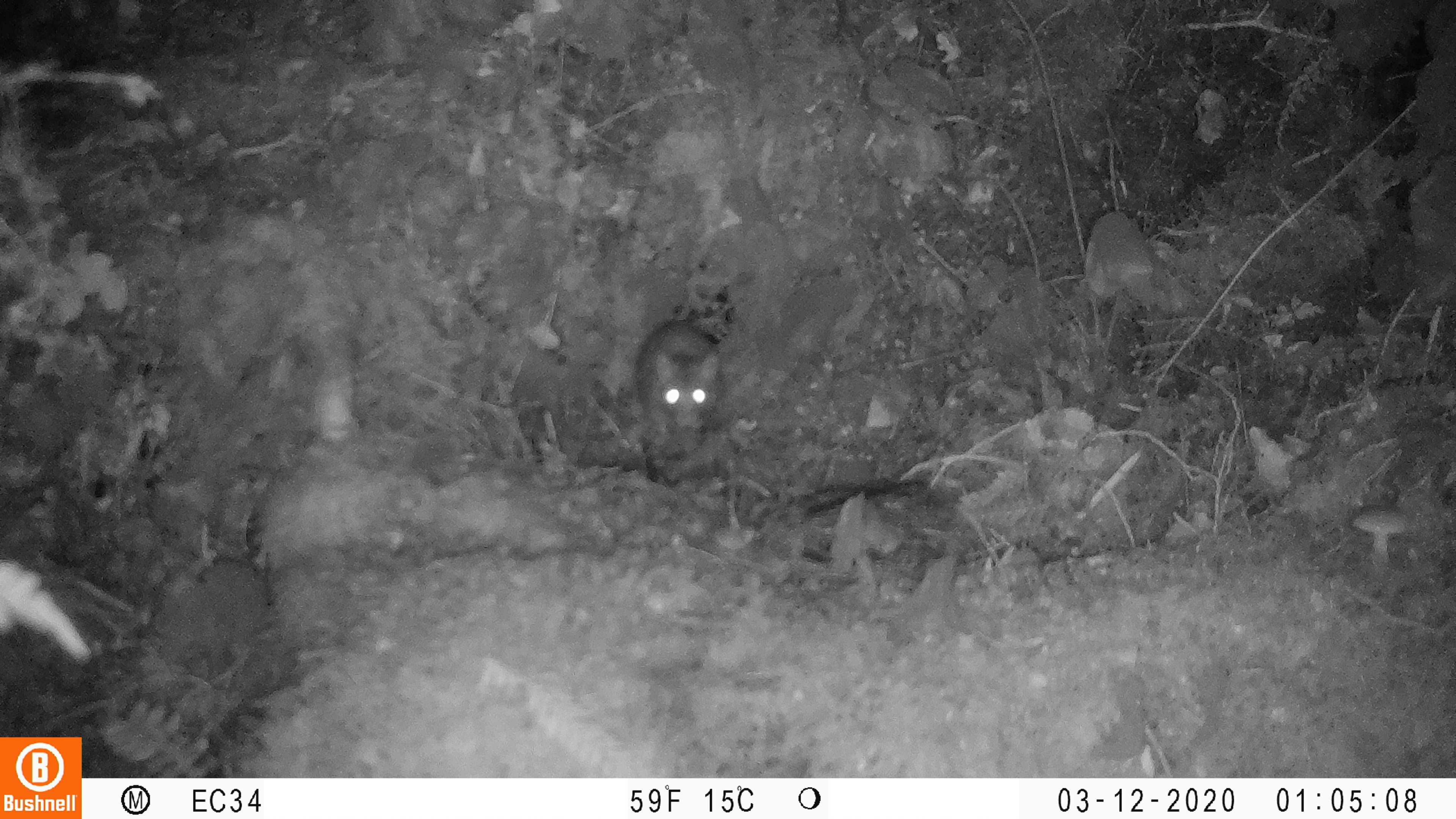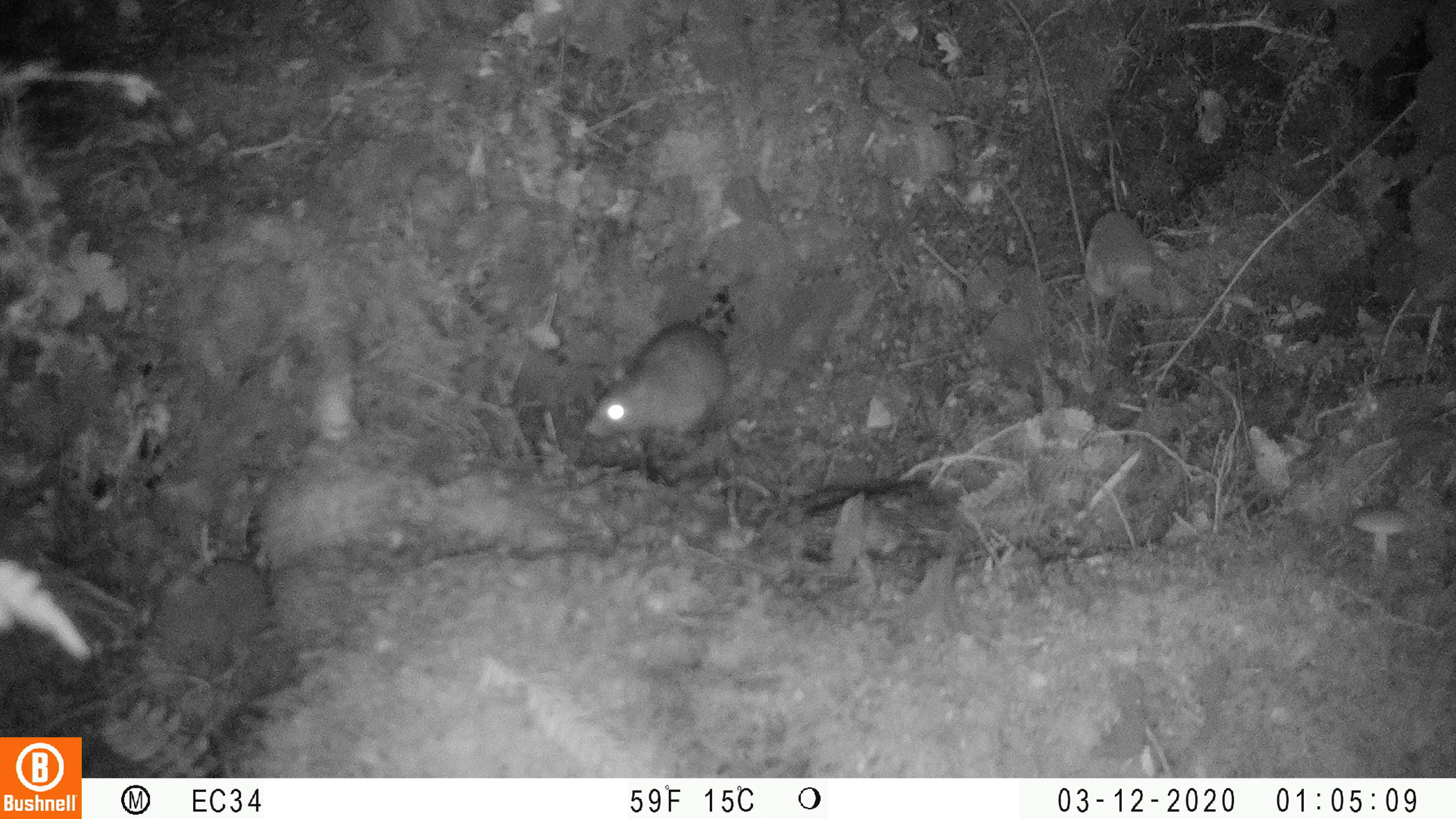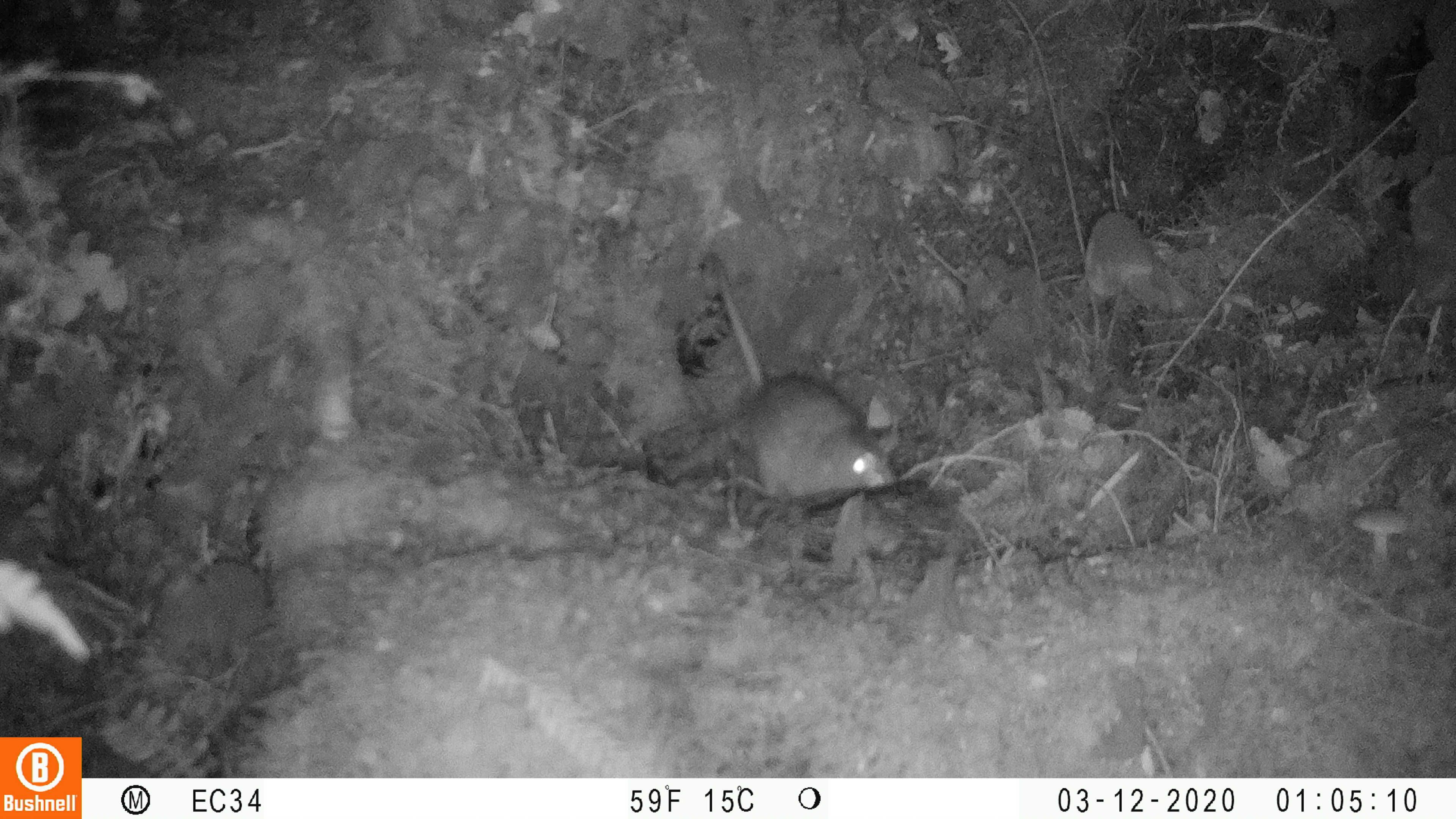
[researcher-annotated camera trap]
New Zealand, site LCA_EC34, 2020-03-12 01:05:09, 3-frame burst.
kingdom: Animalia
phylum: Chordata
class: Mammalia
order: Rodentia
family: Muridae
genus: Rattus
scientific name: Rattus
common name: rat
Rat (Rattus).